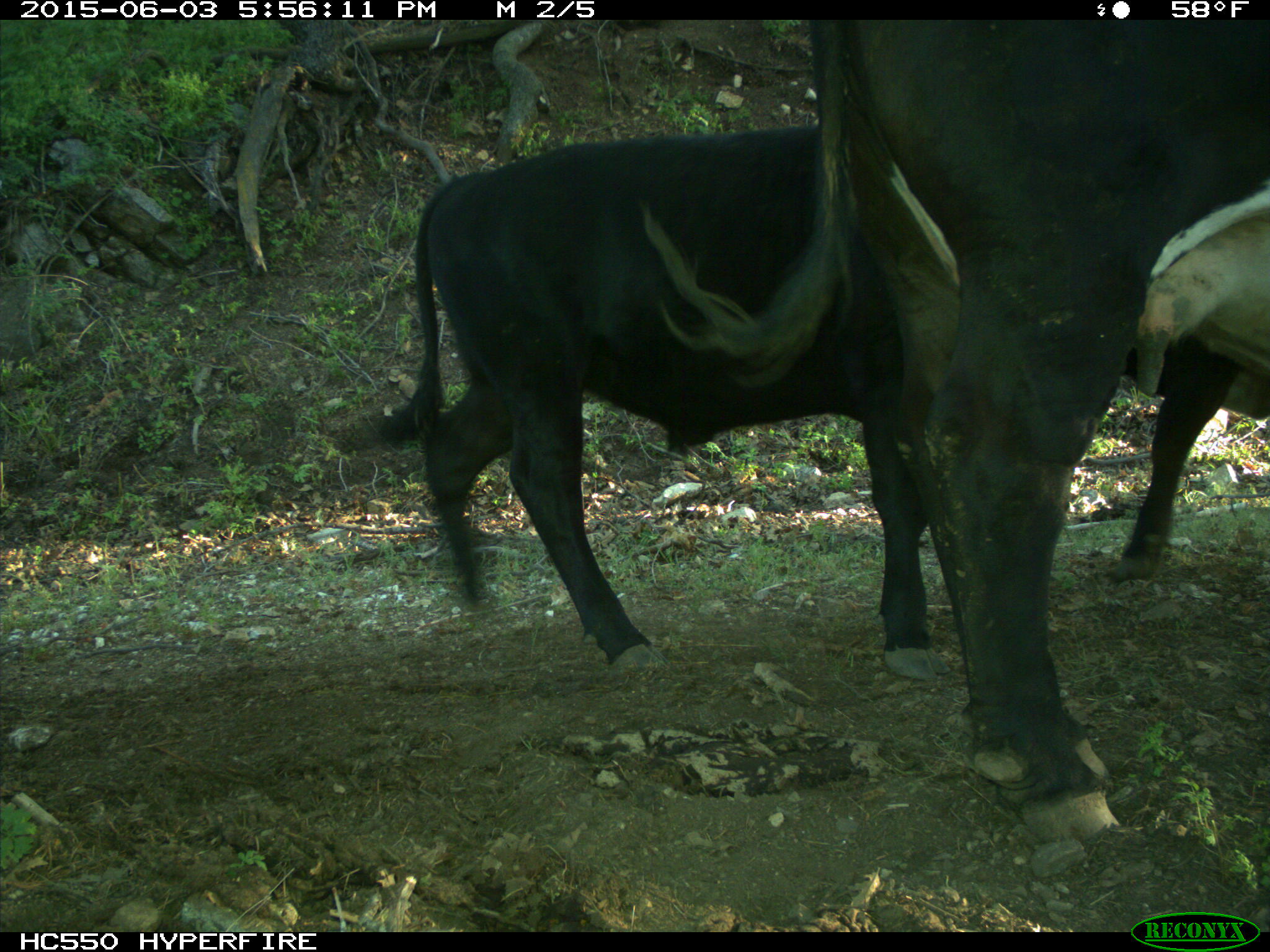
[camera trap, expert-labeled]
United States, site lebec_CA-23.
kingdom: Animalia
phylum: Chordata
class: Mammalia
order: Artiodactyla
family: Bovidae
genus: Bos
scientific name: Bos taurus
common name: domestic cow